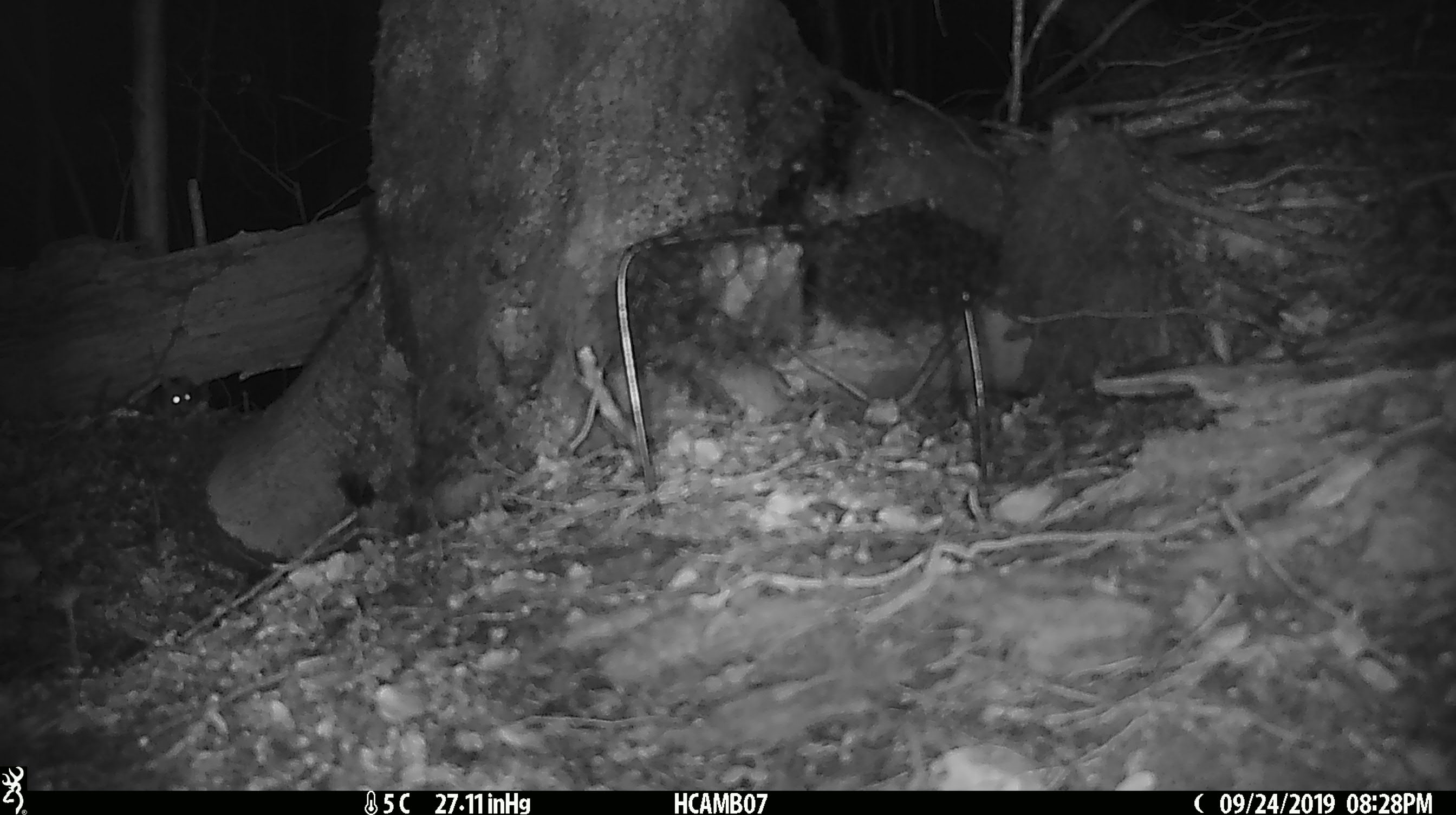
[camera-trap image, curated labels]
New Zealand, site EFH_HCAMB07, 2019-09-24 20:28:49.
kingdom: Animalia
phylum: Chordata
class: Mammalia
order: Rodentia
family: Muridae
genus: Mus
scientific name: Mus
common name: mouse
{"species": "mouse (Mus)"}